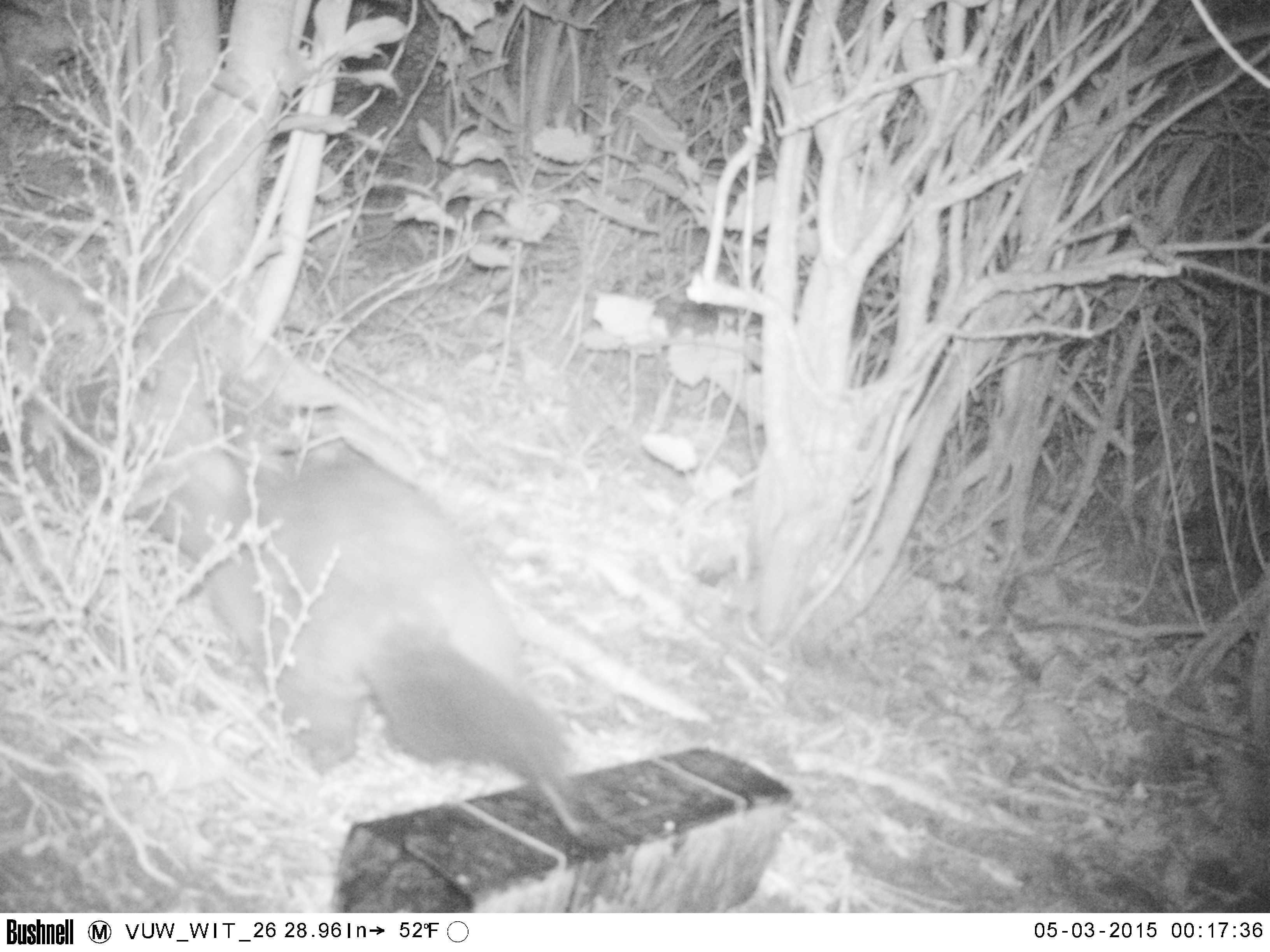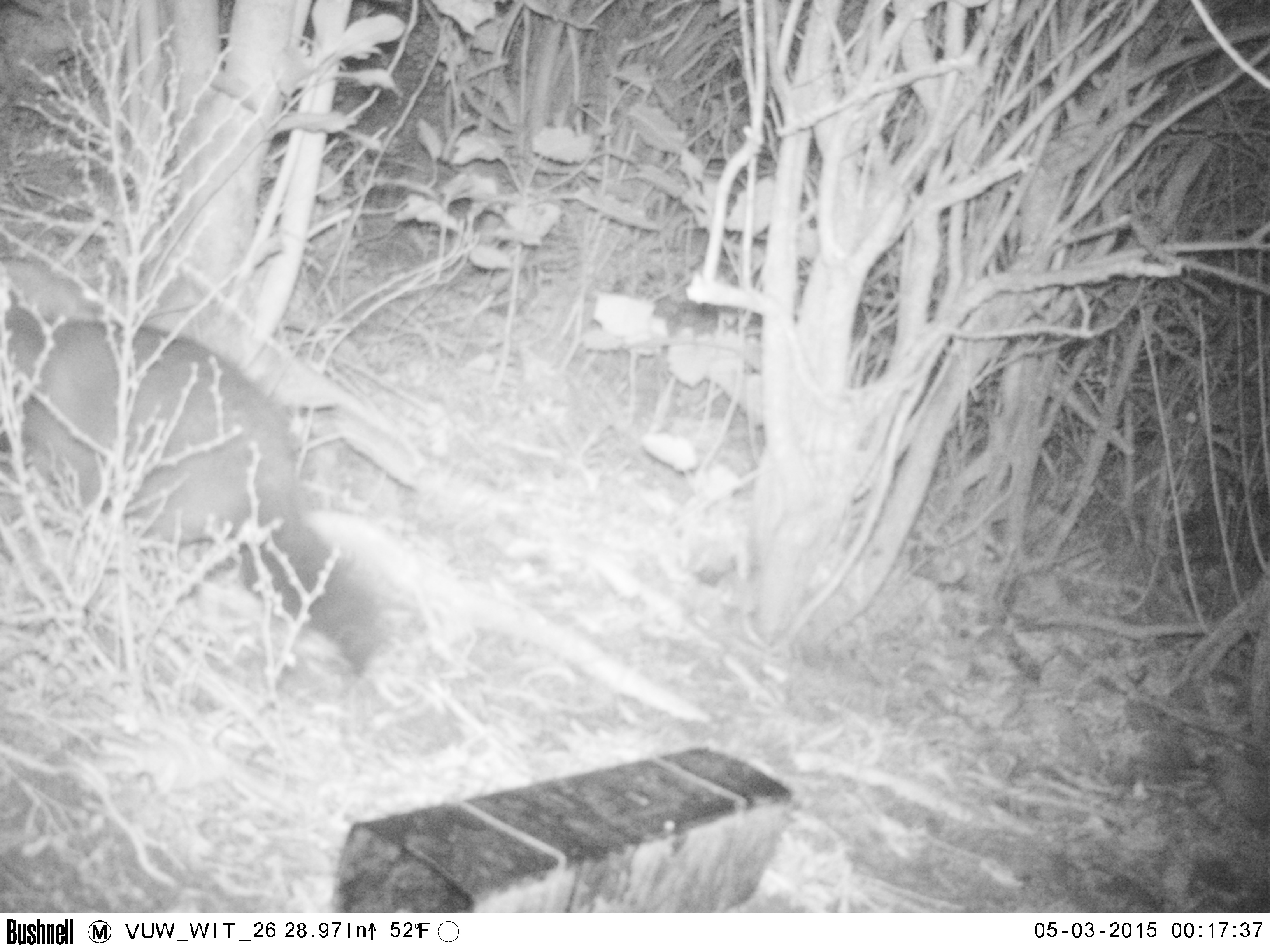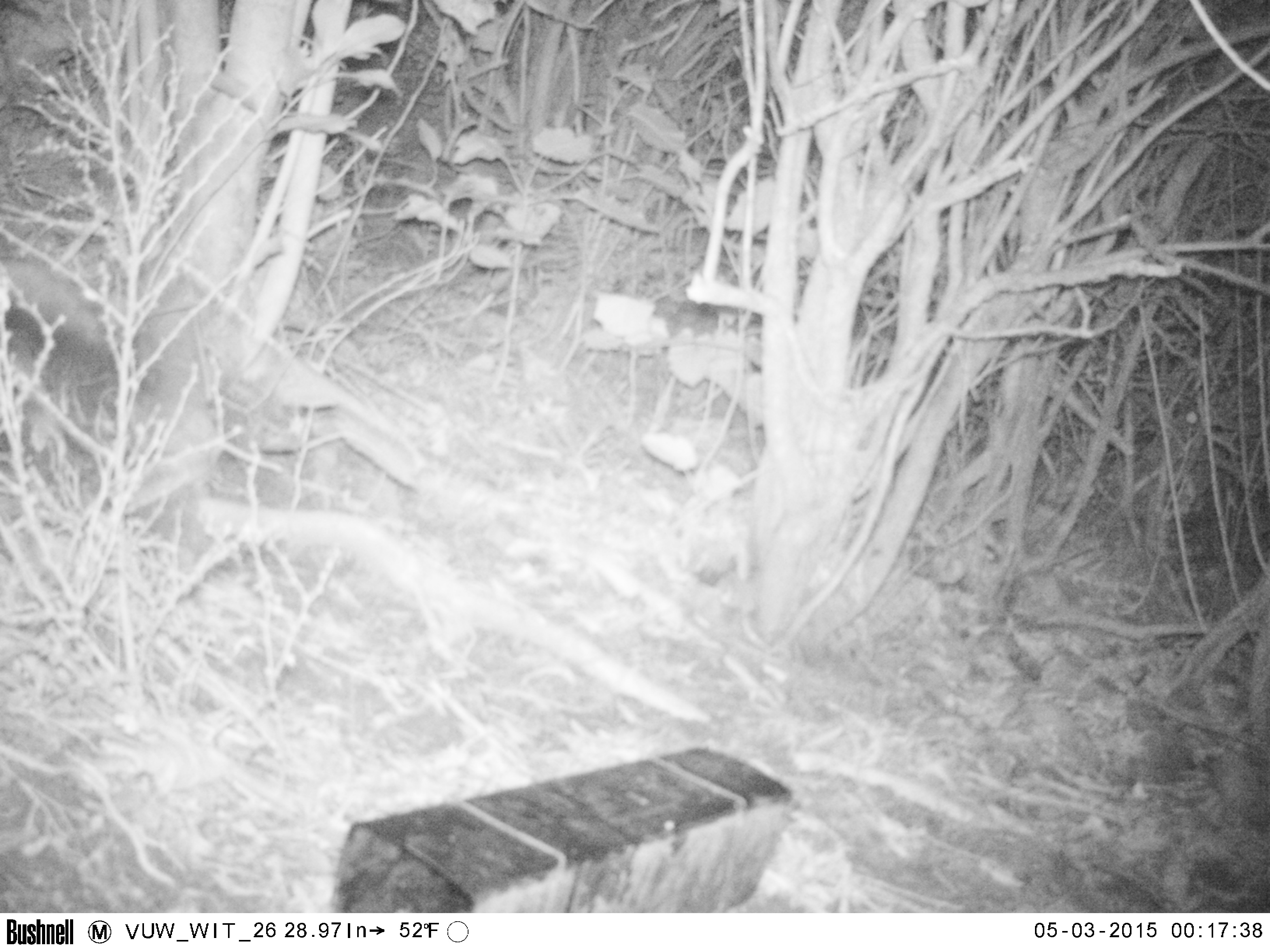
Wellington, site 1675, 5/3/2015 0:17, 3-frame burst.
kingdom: Animalia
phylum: Chordata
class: Mammalia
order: Didelphimorphia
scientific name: Didelphimorphia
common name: possum